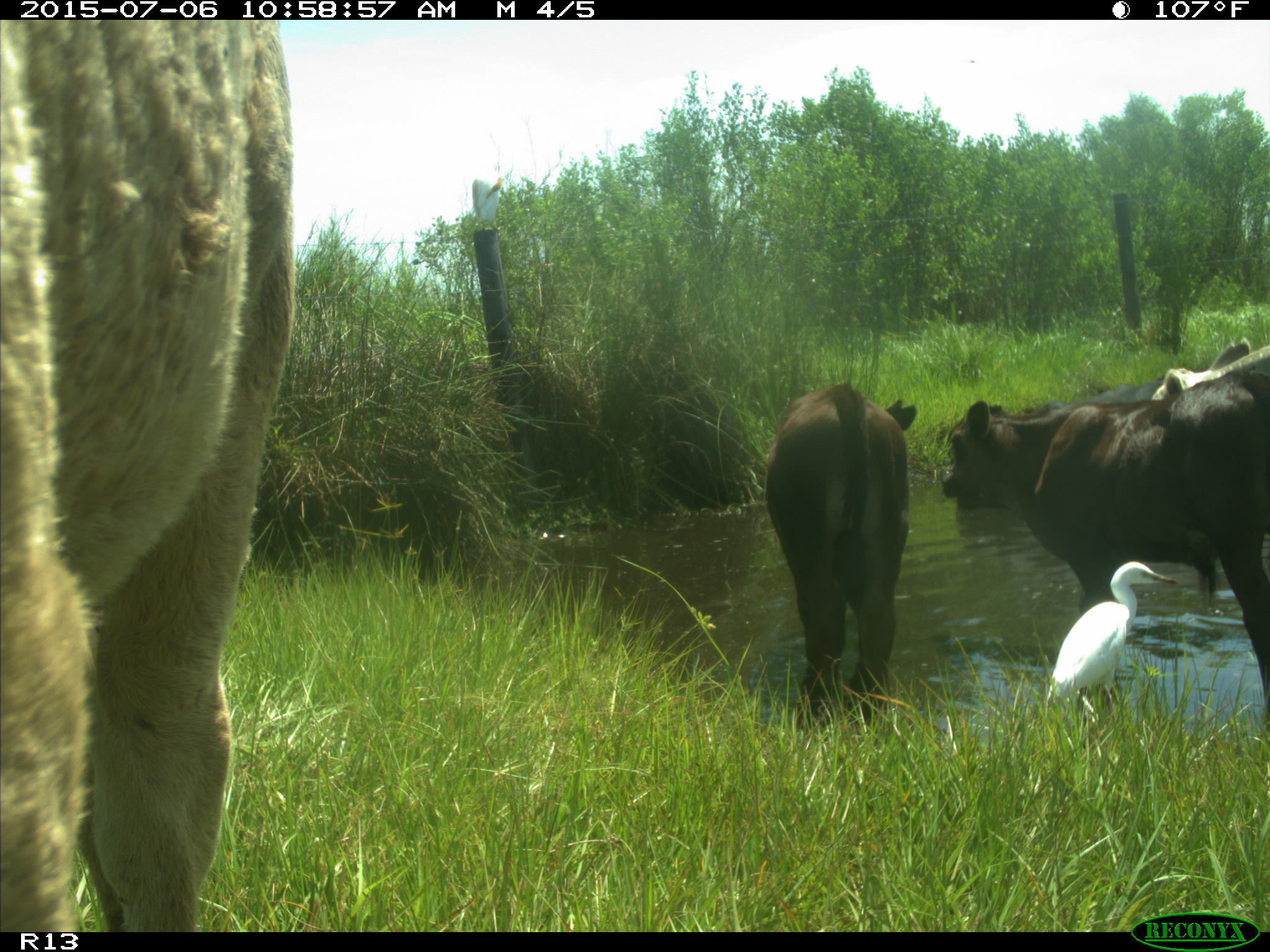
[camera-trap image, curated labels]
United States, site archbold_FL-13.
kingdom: Animalia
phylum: Chordata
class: Mammalia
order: Artiodactyla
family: Bovidae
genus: Bos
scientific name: Bos taurus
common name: domestic cow